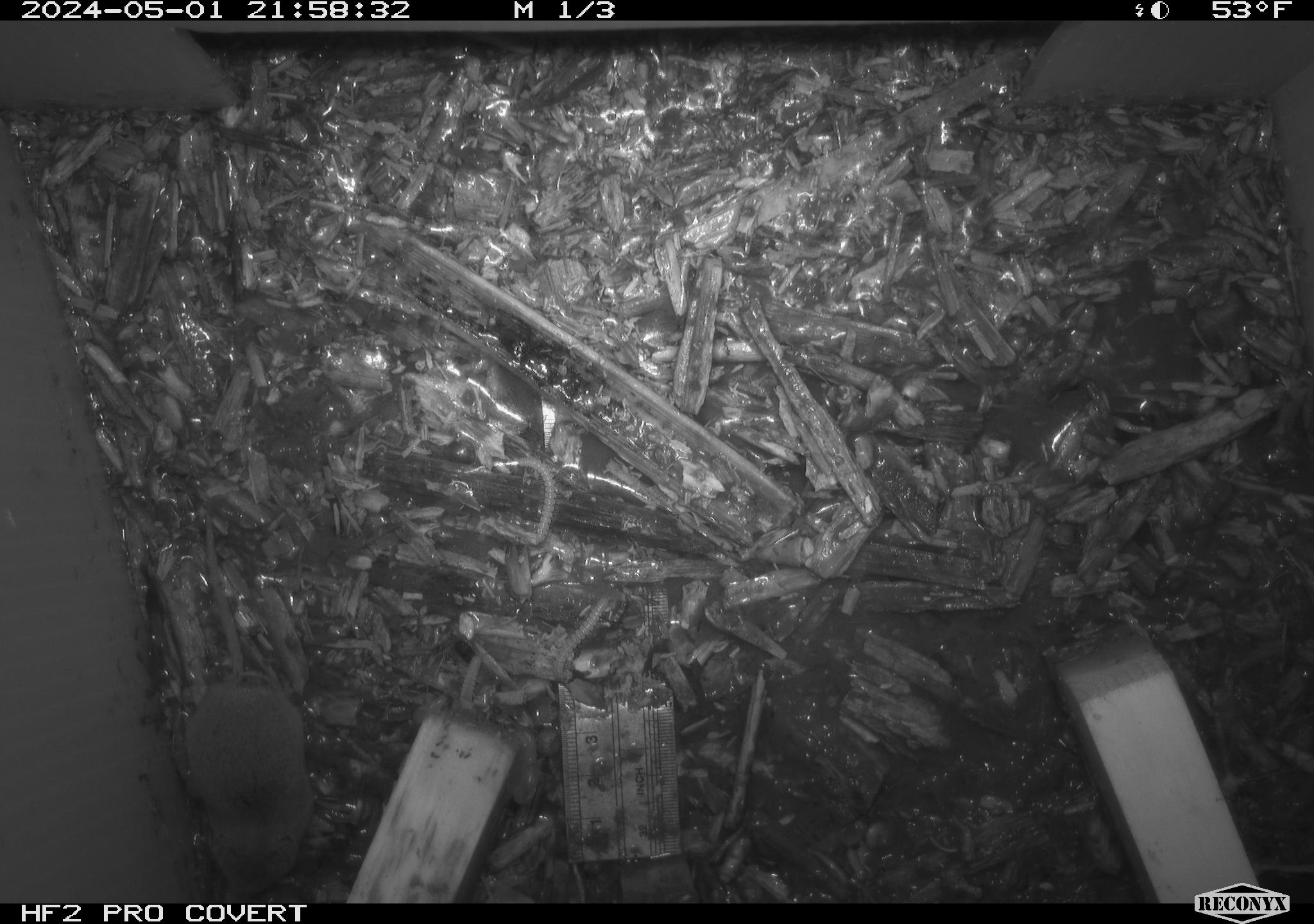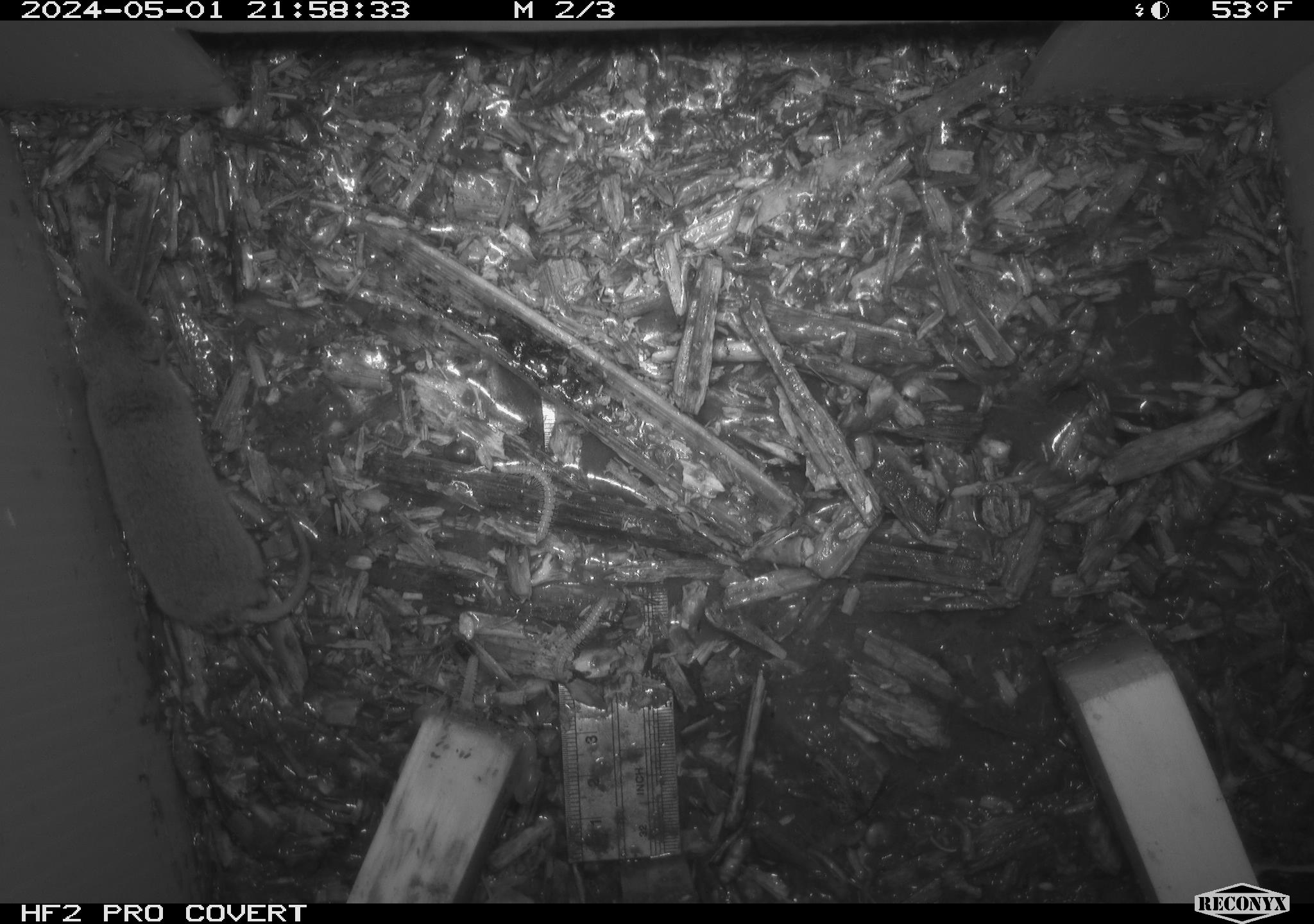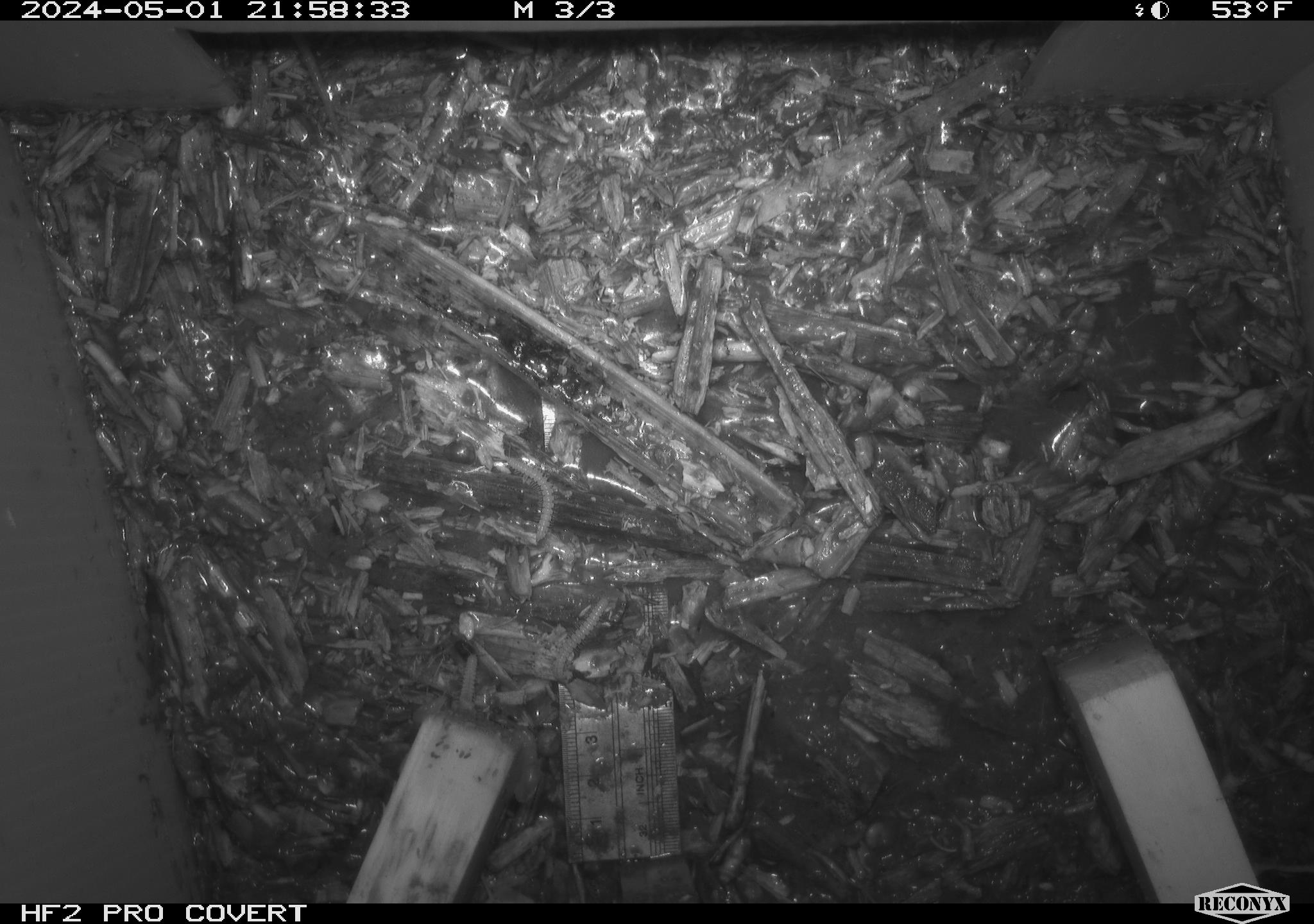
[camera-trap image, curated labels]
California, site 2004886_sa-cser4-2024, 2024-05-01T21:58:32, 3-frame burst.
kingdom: Animalia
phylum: Chordata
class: Mammalia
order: Eulipotyphla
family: Soricidae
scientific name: Soricidae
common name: shrews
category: soricidae family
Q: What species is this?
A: Soricidae family (shrews) (Soricidae).